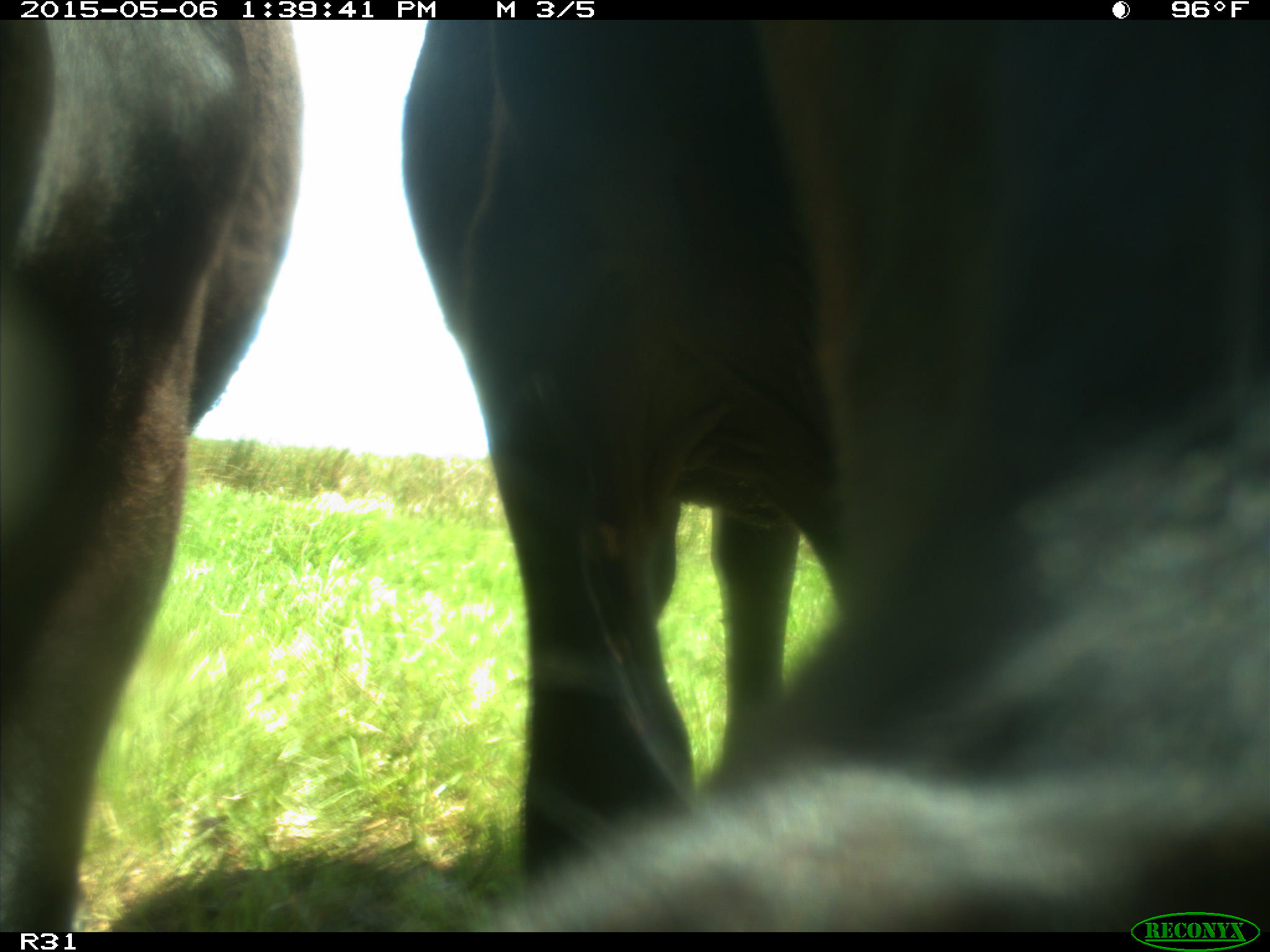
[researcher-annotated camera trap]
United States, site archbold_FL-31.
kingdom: Animalia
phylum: Chordata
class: Mammalia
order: Artiodactyla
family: Bovidae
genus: Bos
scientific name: Bos taurus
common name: domestic cow